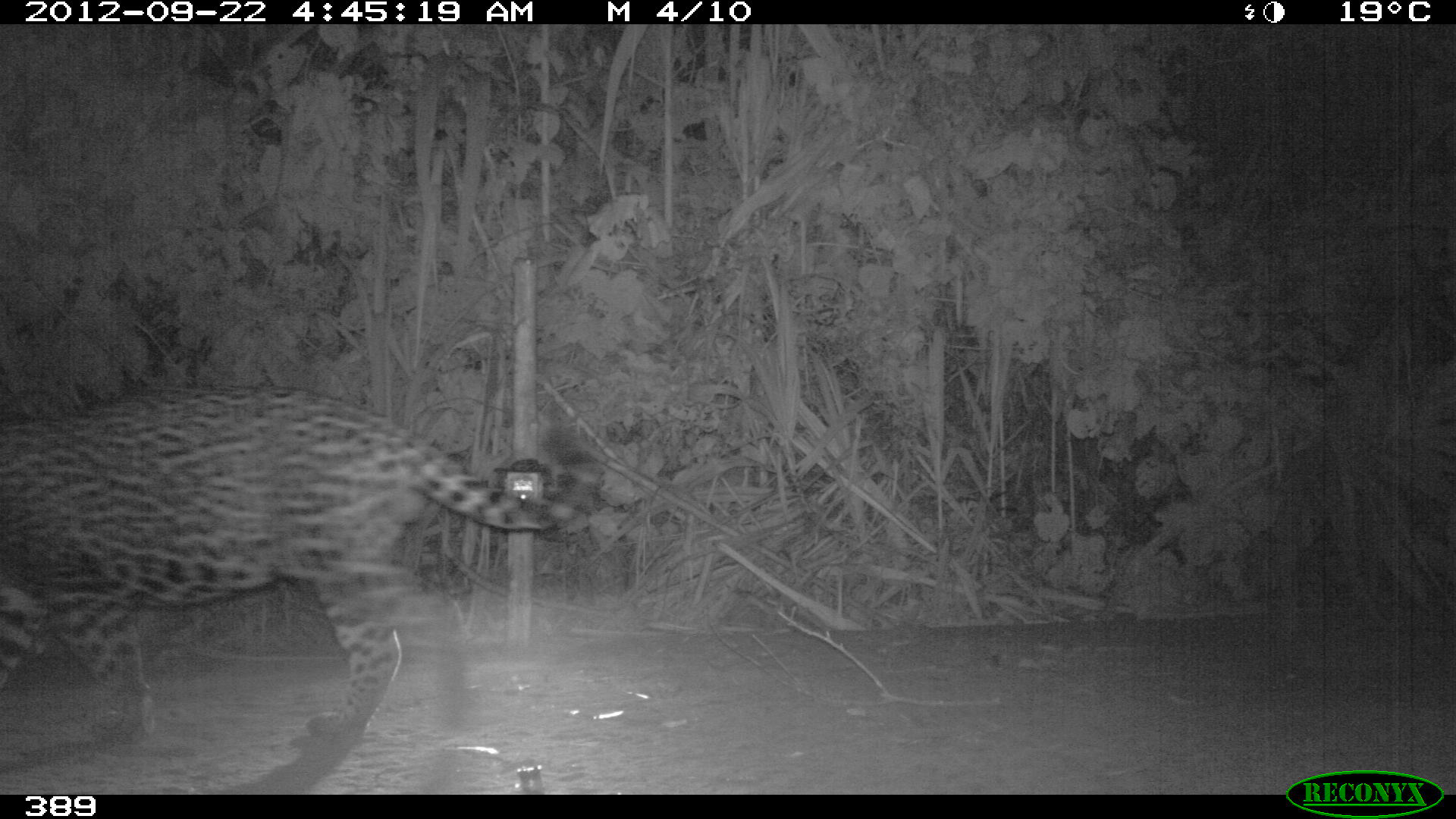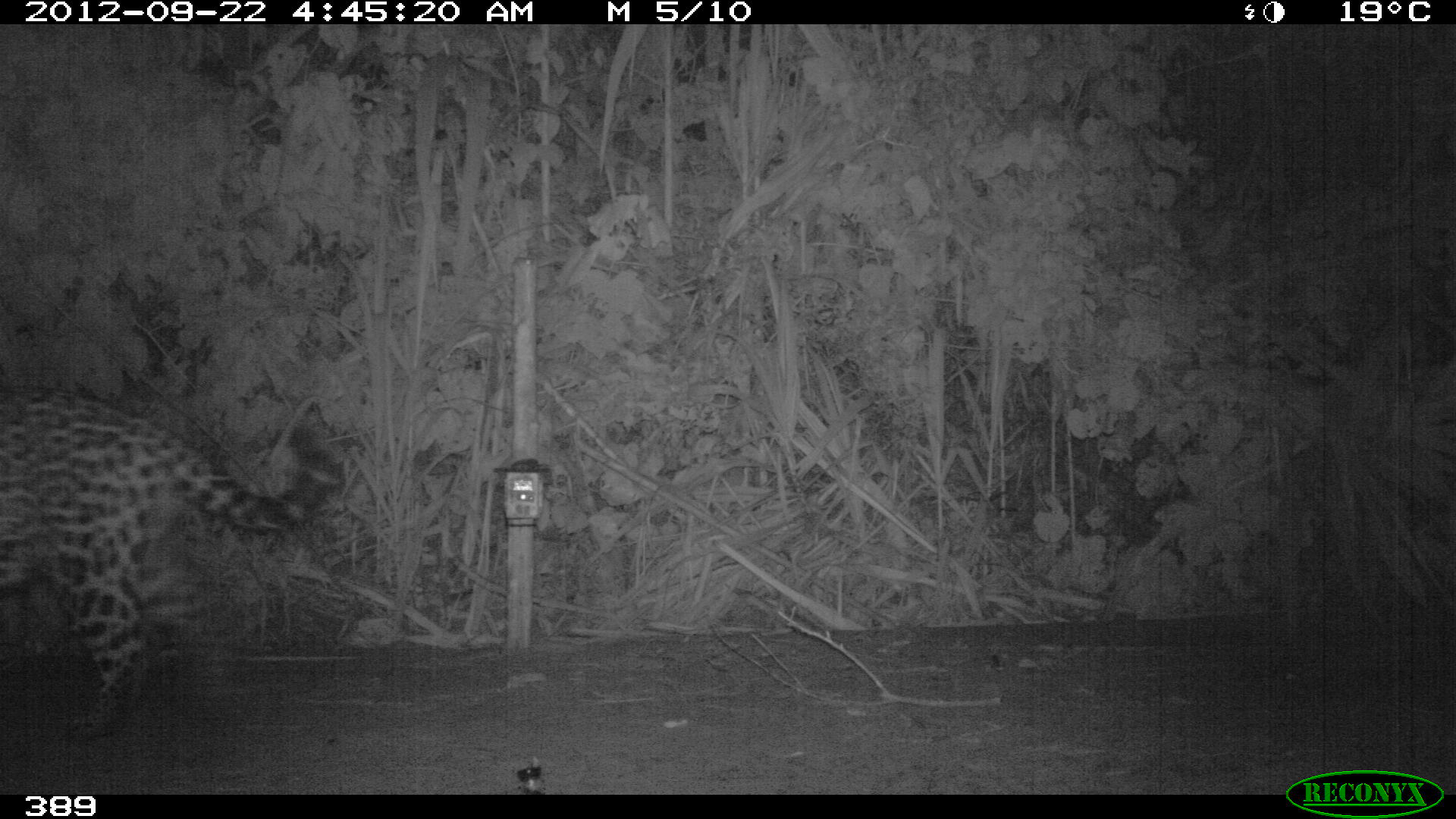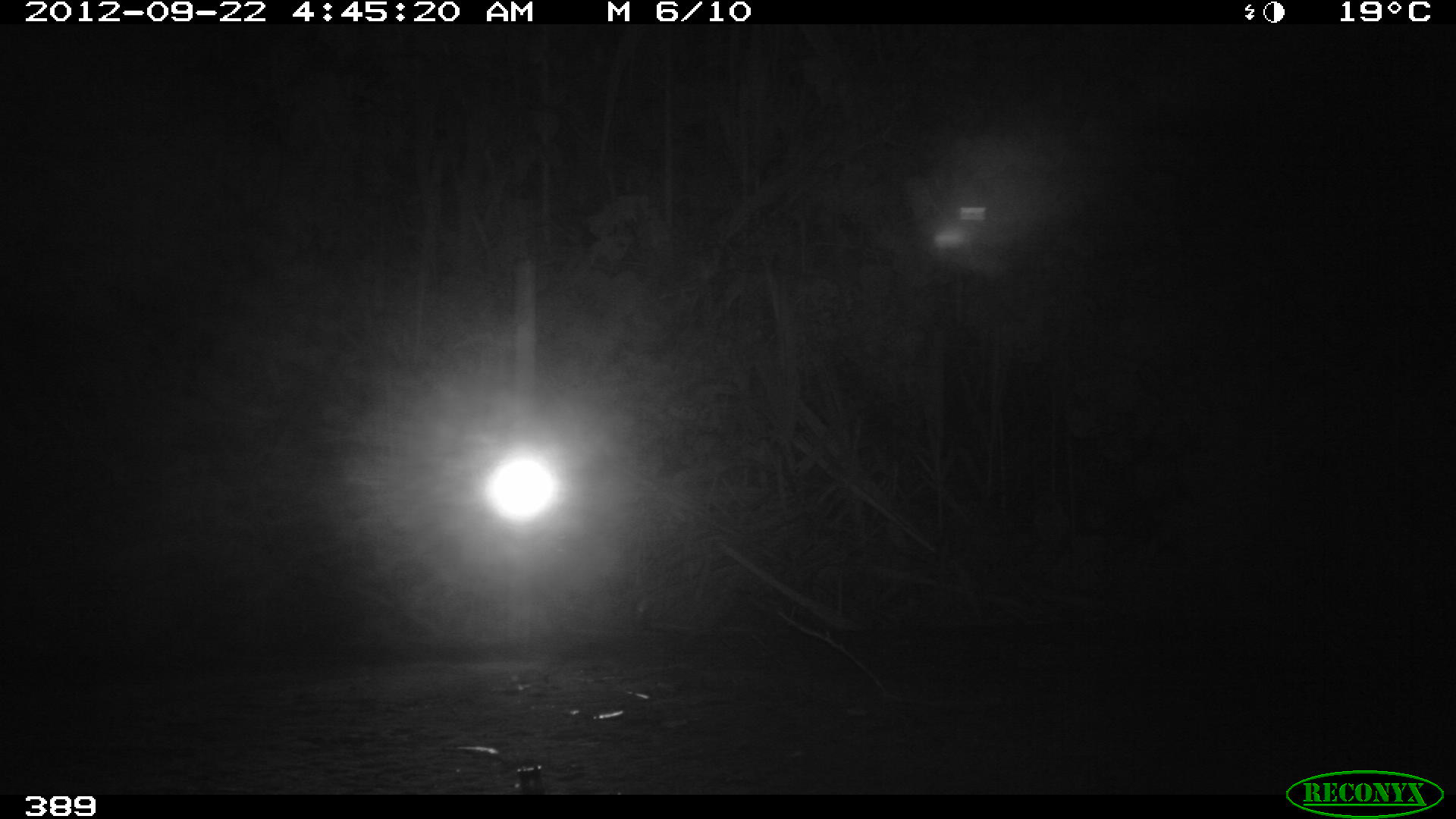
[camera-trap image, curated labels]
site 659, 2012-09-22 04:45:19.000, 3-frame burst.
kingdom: Animalia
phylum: Chordata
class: Mammalia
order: Carnivora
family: Felidae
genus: Panthera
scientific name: Panthera onca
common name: jaguar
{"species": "Panthera onca (jaguar)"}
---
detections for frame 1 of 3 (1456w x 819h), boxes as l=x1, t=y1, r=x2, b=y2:
panthera onca: l=0, t=381, r=601, b=795